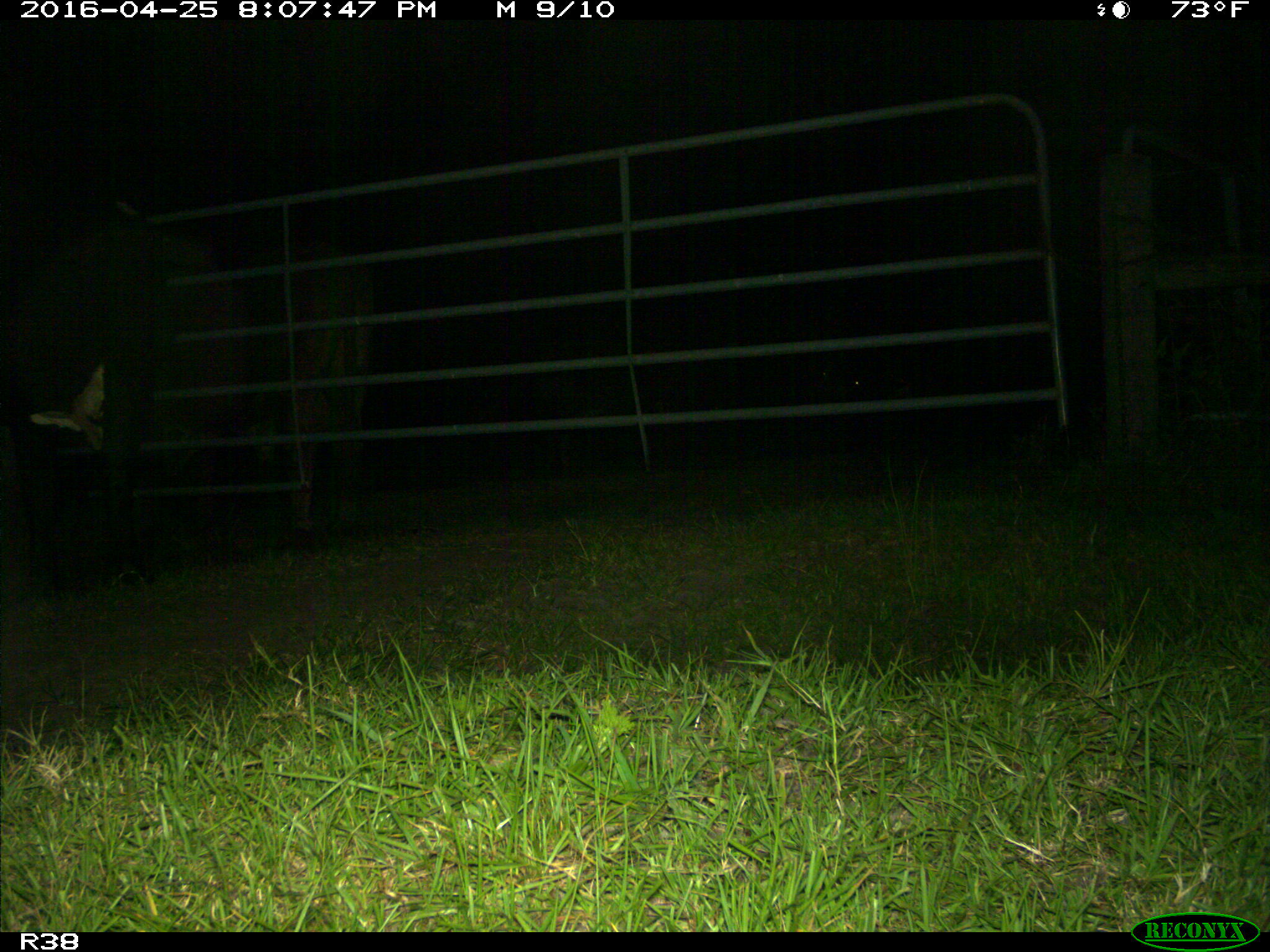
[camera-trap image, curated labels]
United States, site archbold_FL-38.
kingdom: Animalia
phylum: Chordata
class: Mammalia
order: Artiodactyla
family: Bovidae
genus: Bos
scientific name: Bos taurus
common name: domestic cow